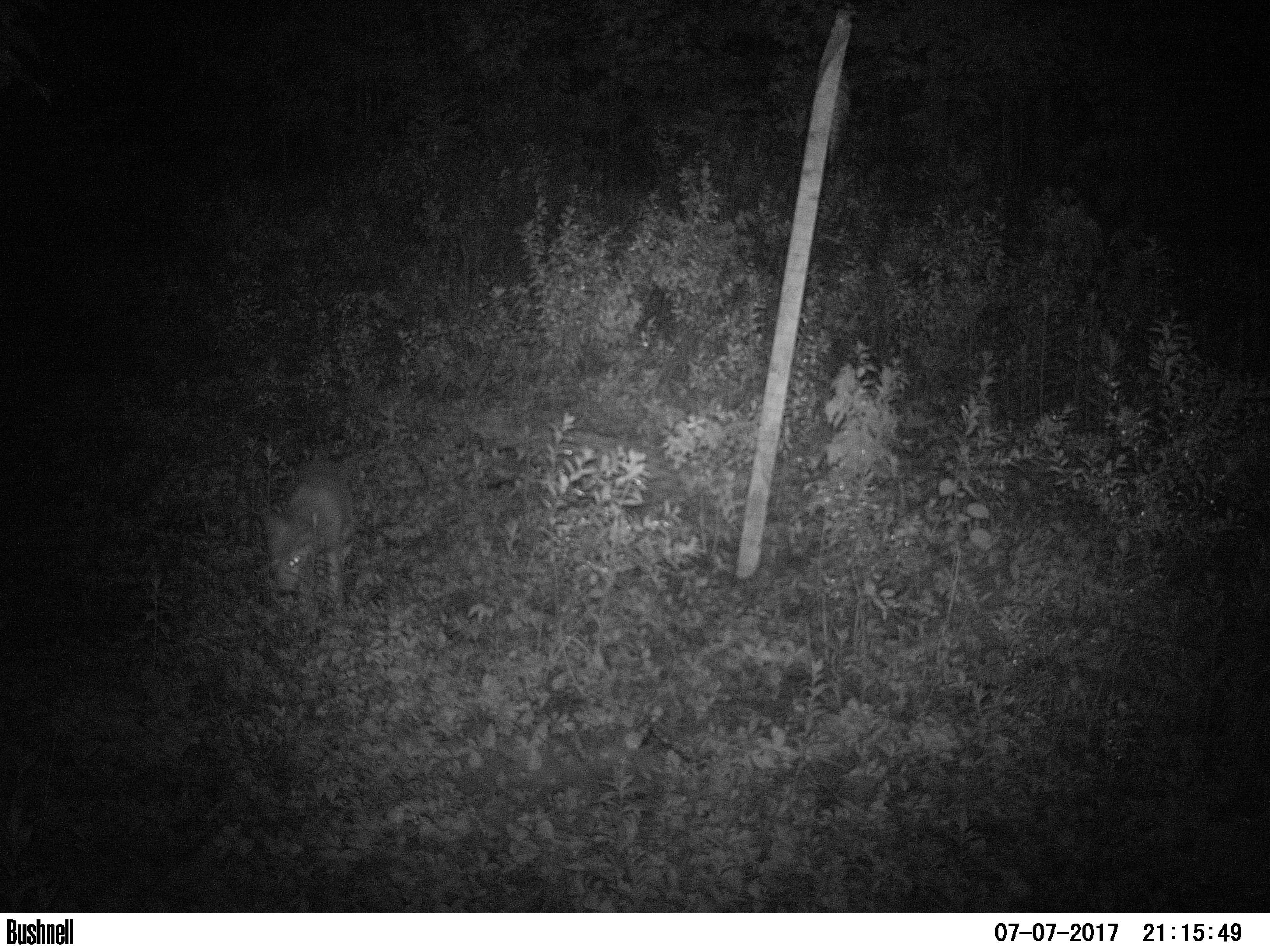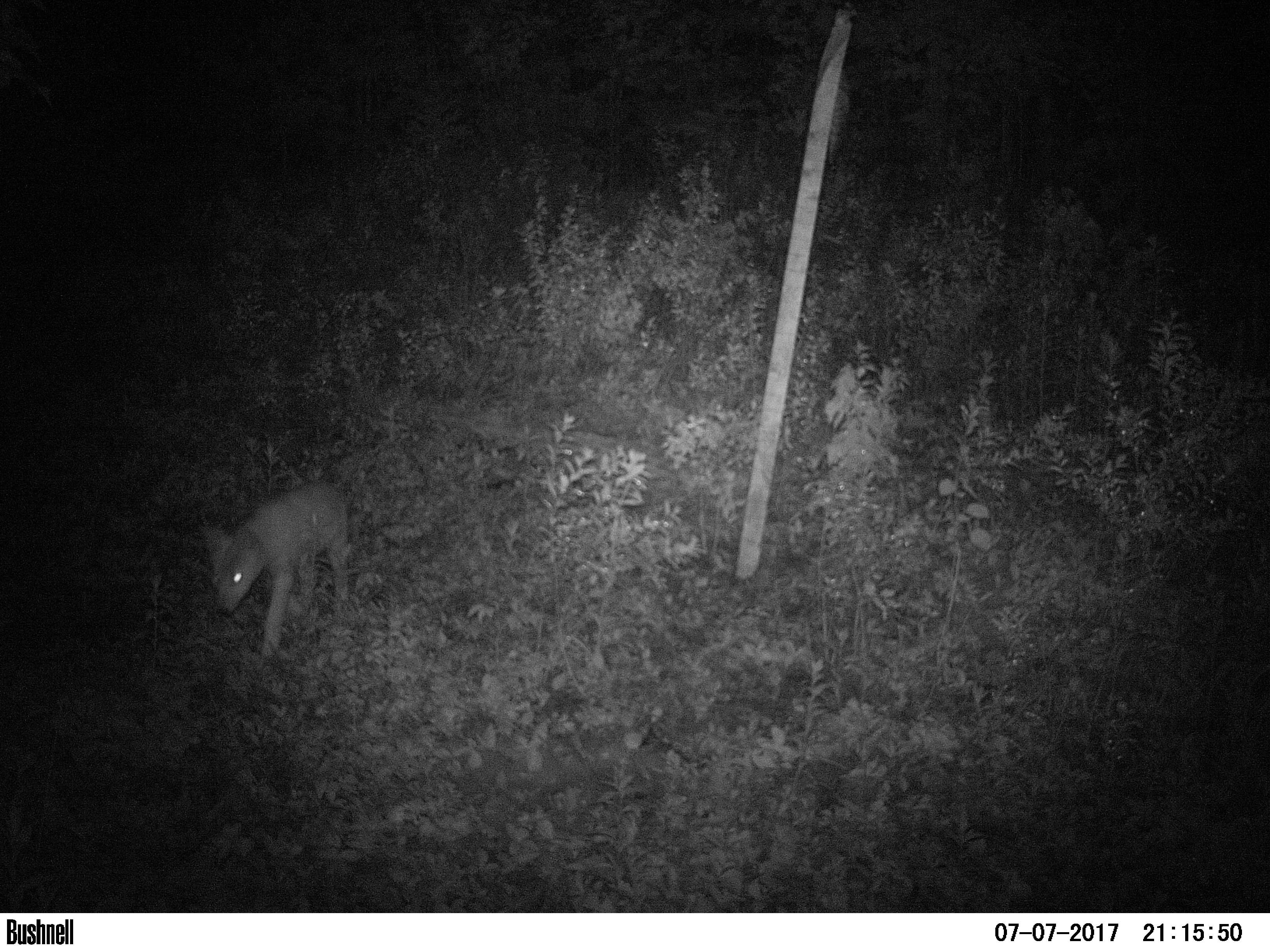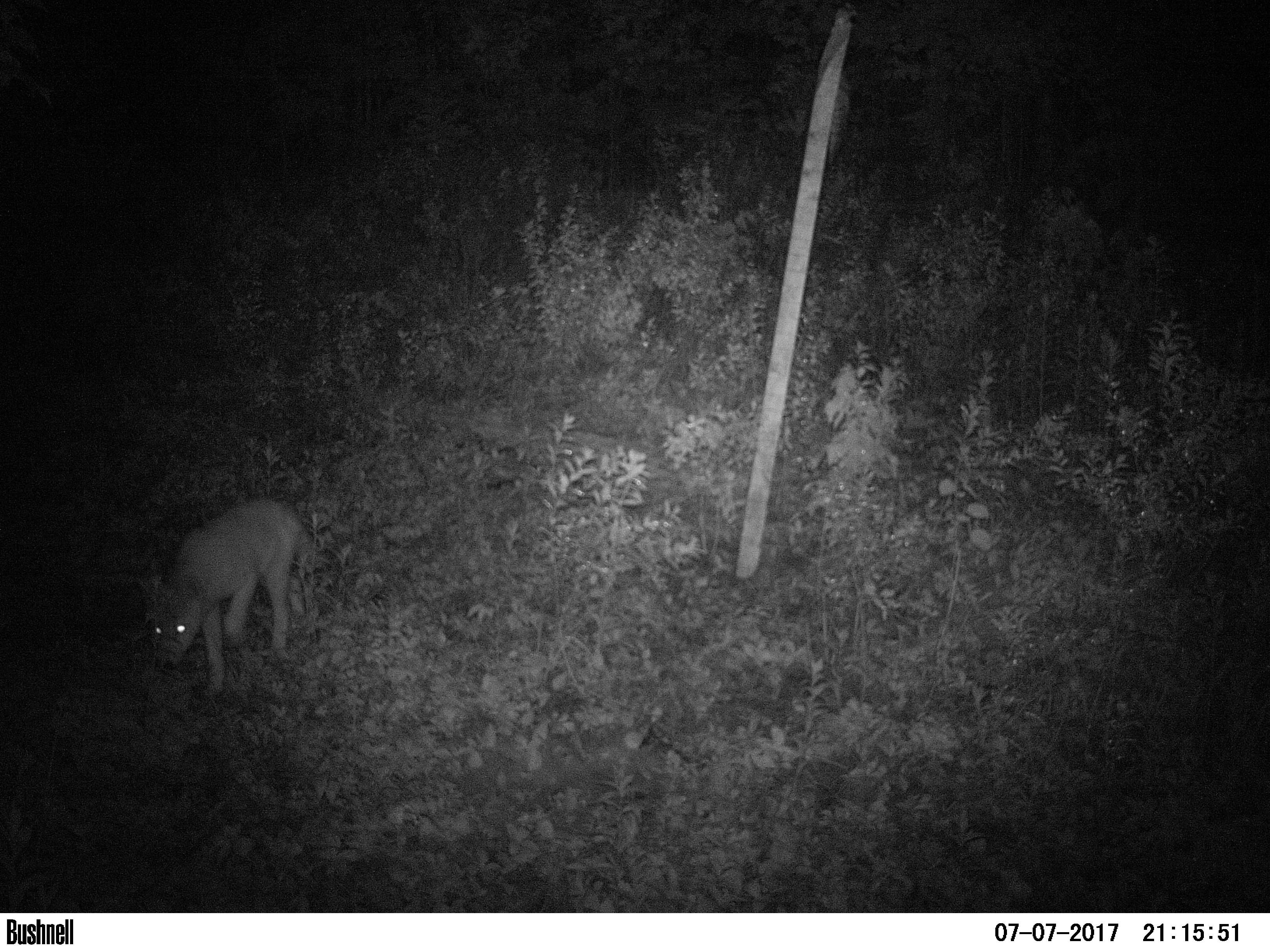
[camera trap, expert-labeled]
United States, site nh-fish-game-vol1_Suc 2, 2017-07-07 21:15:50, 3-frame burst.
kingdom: Animalia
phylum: Chordata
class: Mammalia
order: Carnivora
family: Canidae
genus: Canis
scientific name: Canis latrans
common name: coyote